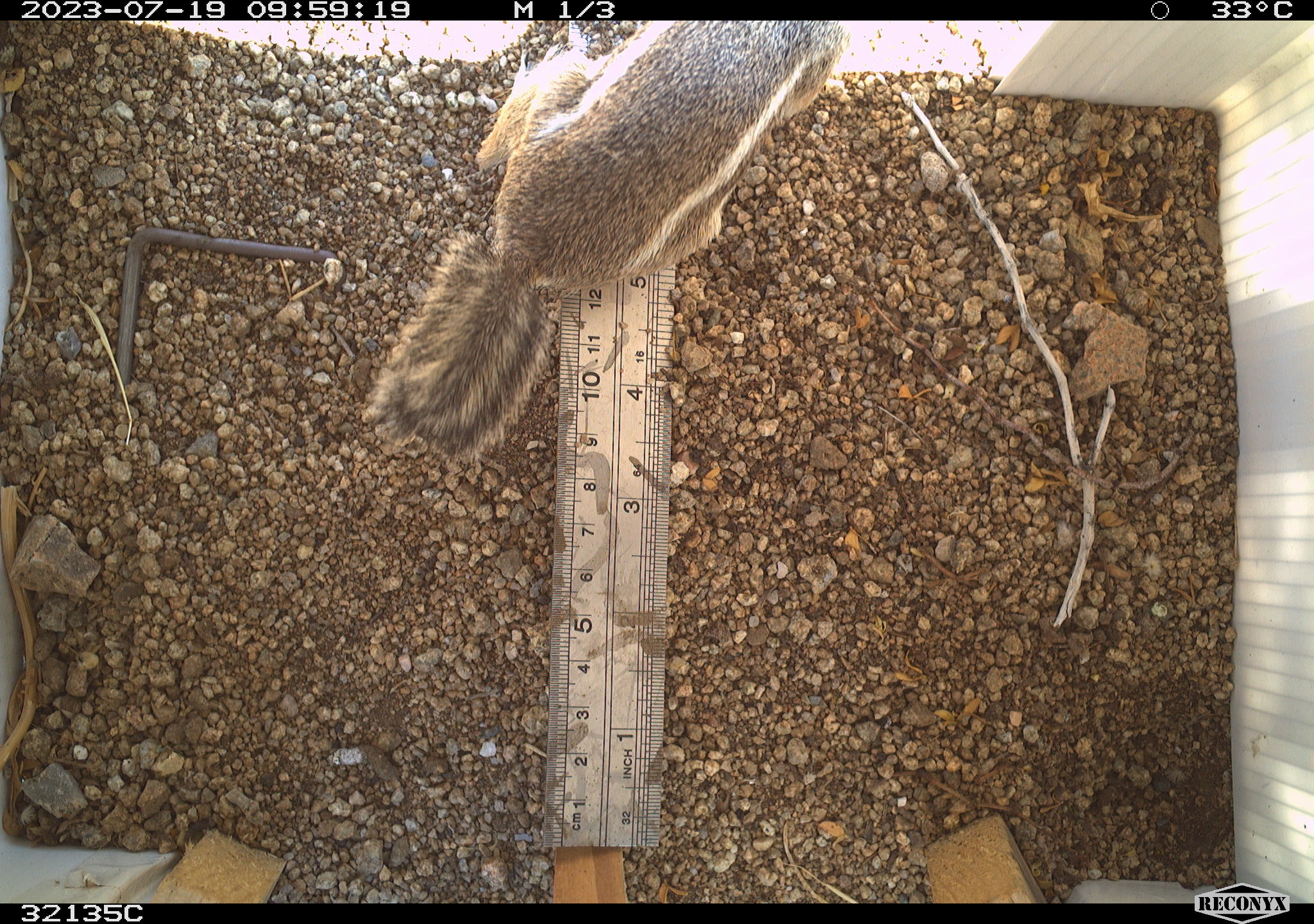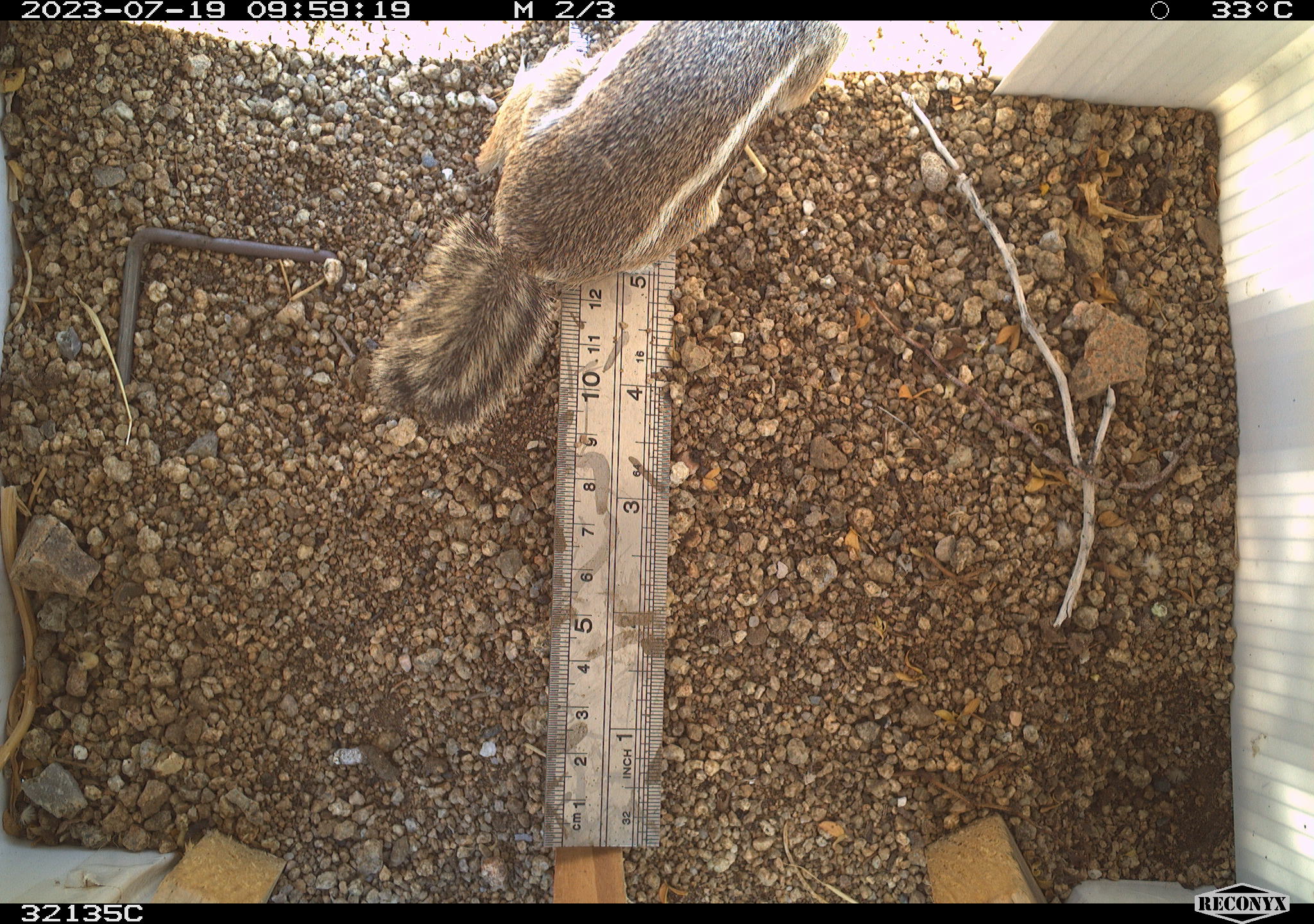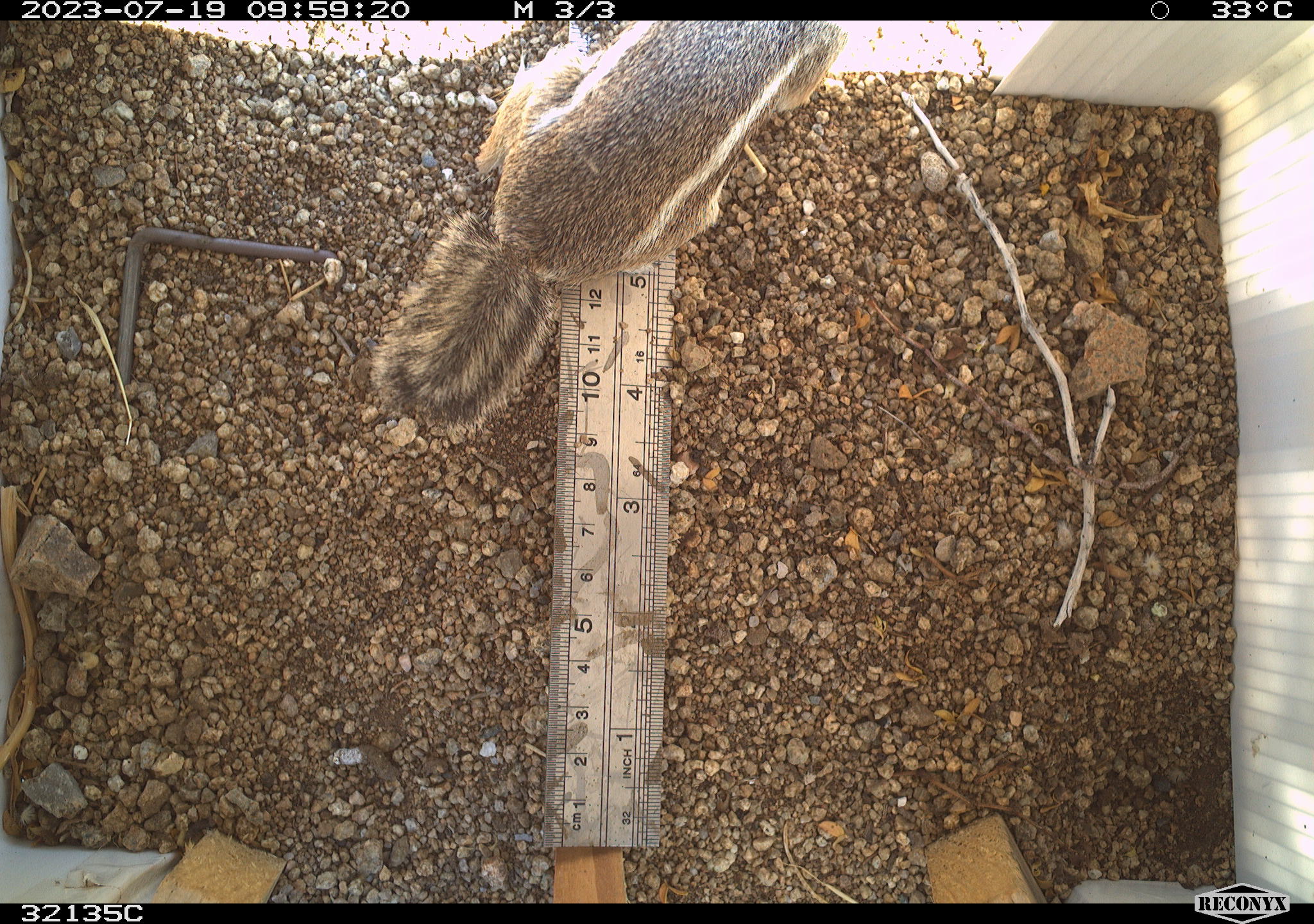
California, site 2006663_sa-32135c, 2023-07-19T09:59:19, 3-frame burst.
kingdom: Animalia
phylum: Chordata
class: Mammalia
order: Rodentia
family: Sciuridae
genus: Ammospermophilus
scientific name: Ammospermophilus leucurus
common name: white-tailed antelope squirrel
White-tailed antelope squirrel (Ammospermophilus leucurus).